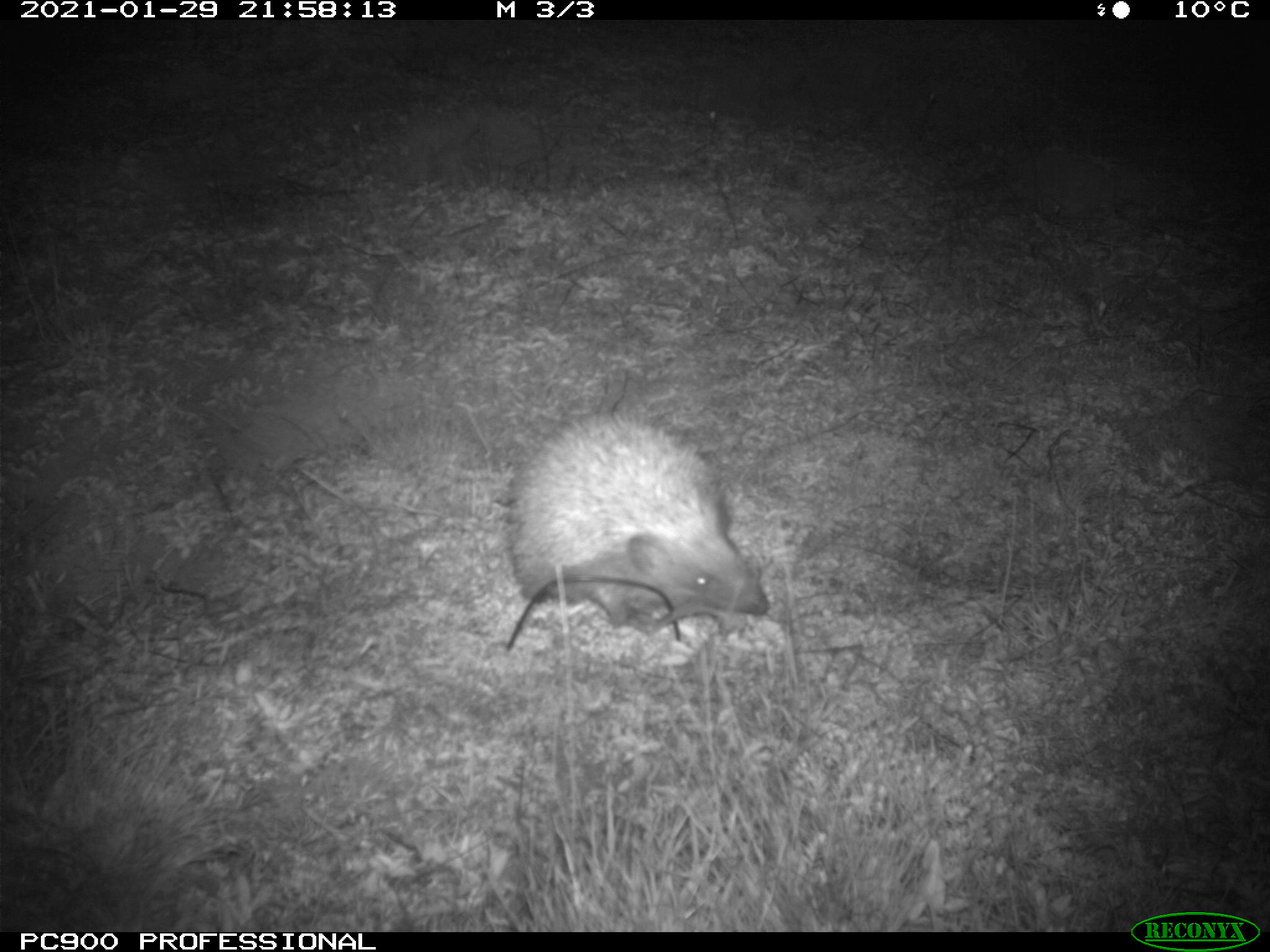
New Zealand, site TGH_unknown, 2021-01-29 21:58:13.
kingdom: Animalia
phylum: Chordata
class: Mammalia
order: Eulipotyphla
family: Erinaceidae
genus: Erinaceus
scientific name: Erinaceus europaeus europaeus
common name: european hedgehog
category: hedgehog